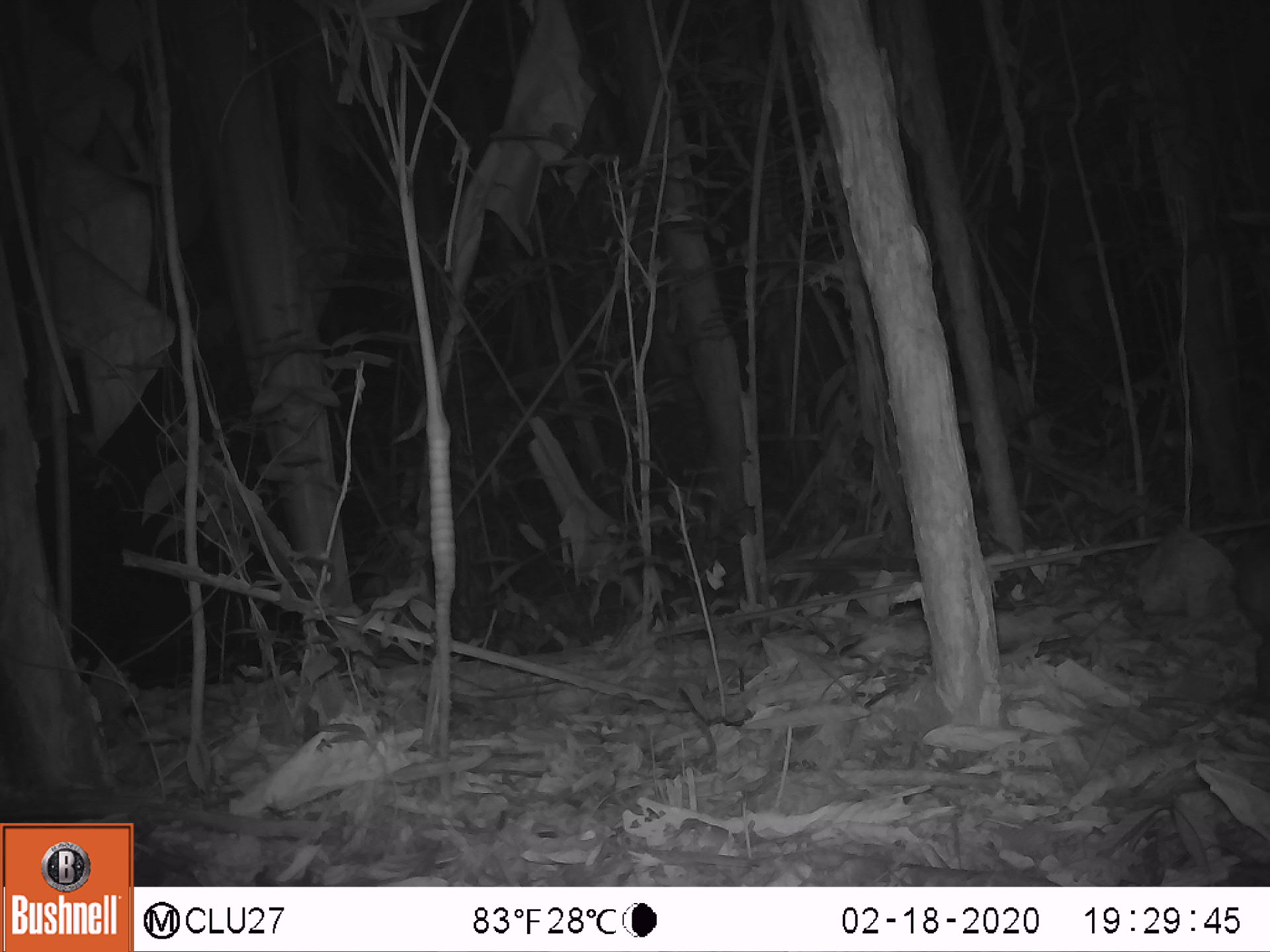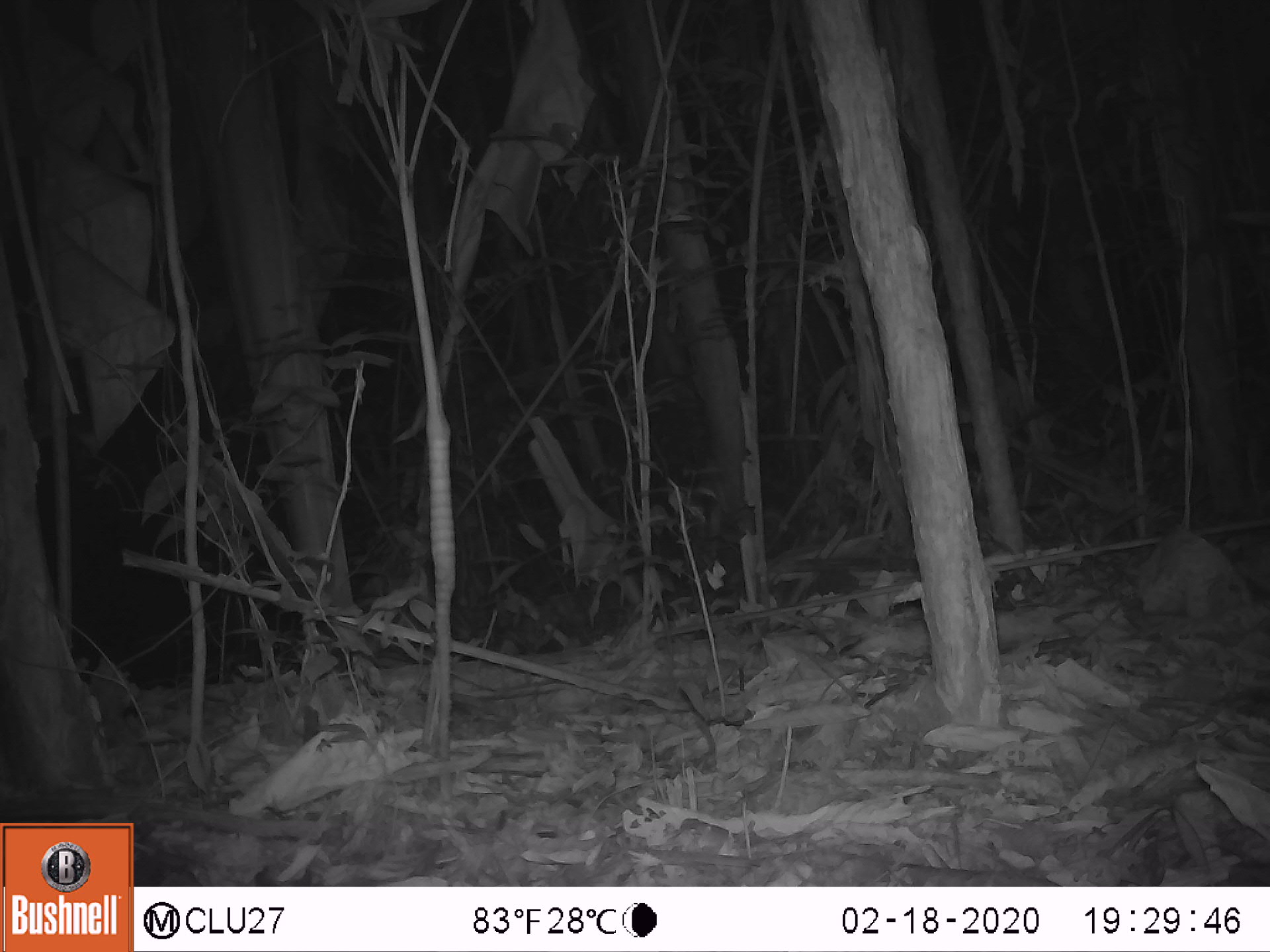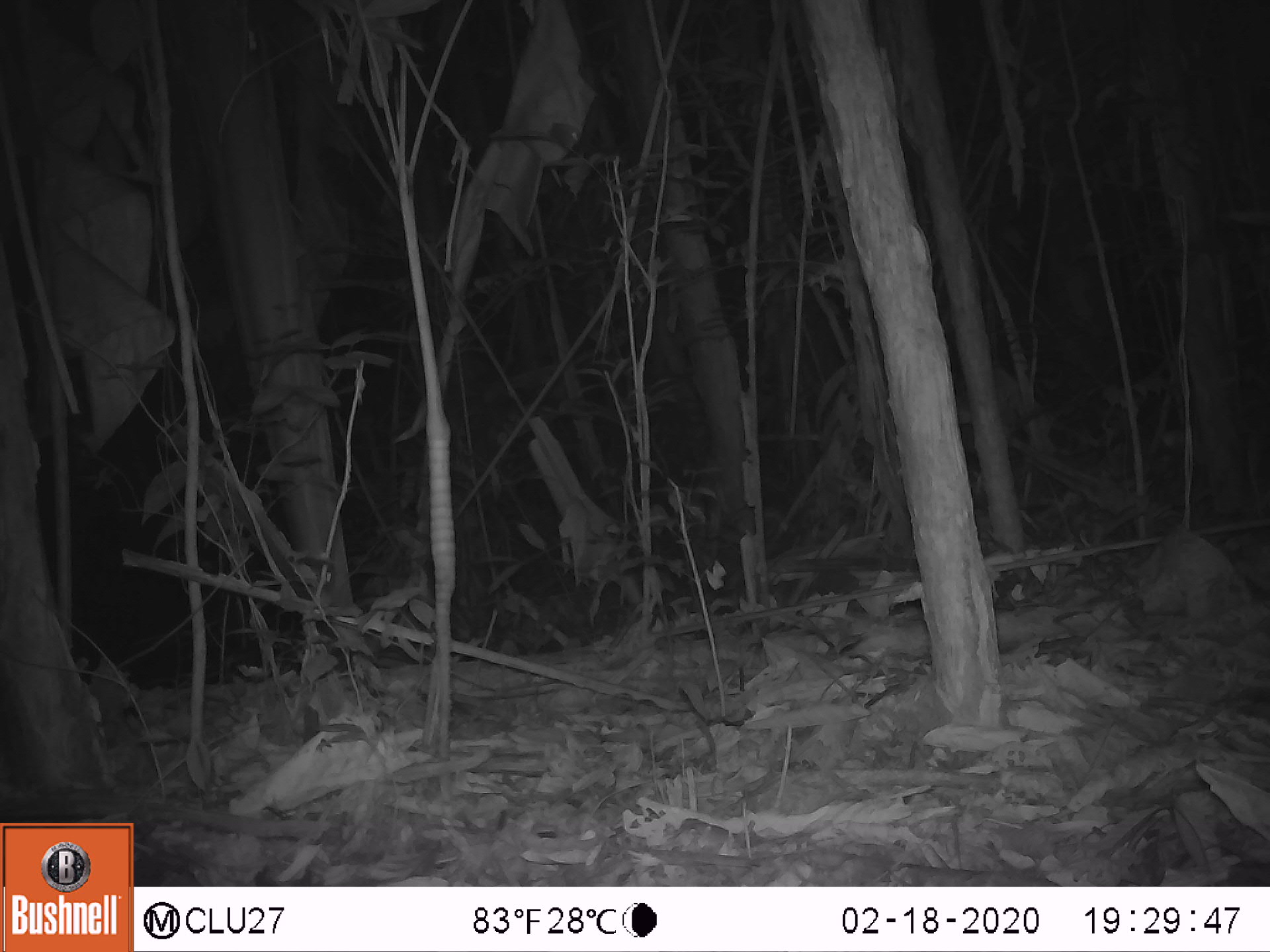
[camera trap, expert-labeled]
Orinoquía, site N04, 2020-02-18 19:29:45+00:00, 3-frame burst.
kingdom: Animalia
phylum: Chordata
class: Mammalia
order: Rodentia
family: Cuniculidae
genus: Cuniculus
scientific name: Cuniculus paca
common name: spotted paca